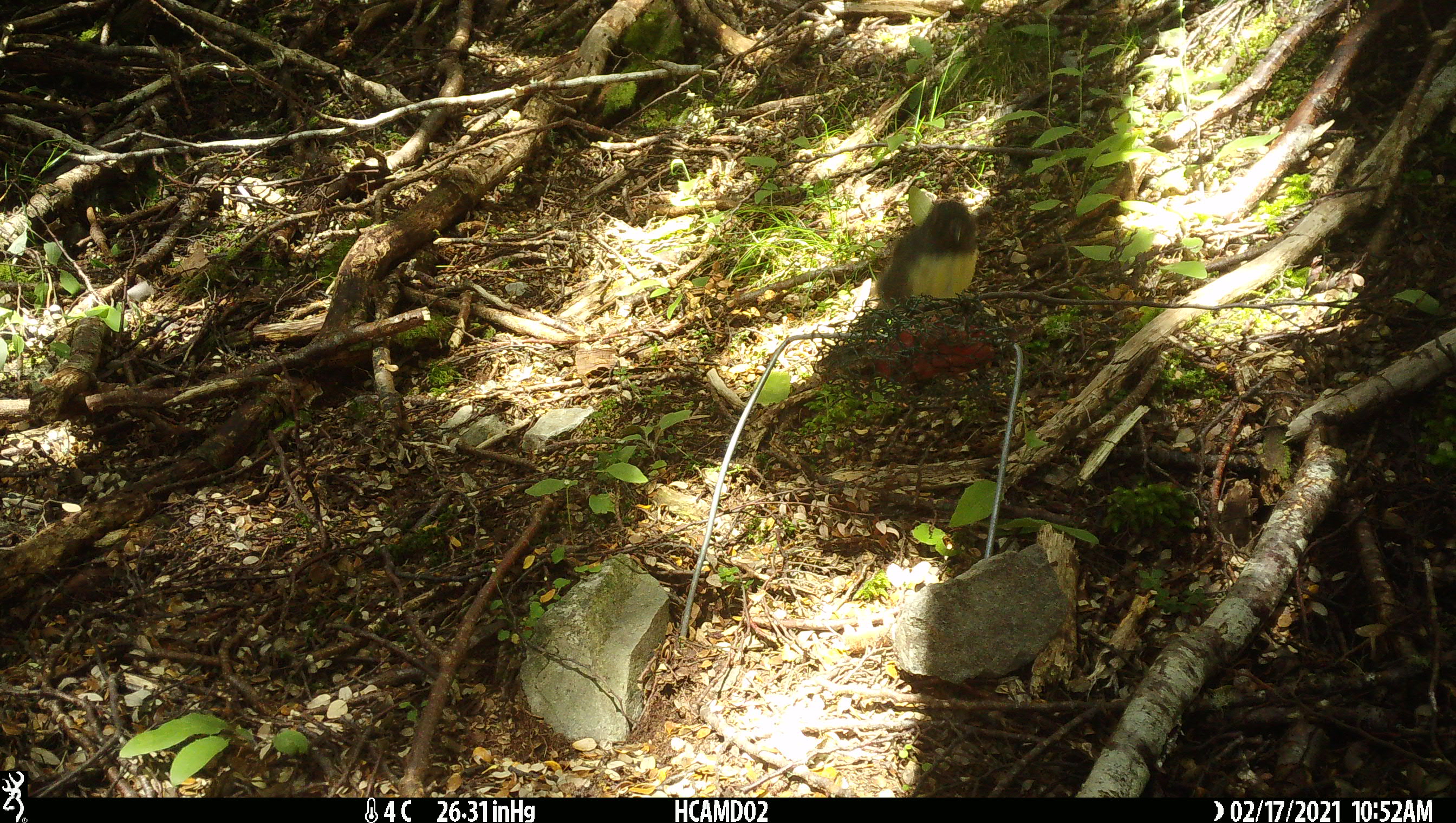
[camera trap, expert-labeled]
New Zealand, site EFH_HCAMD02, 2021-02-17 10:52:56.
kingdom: Animalia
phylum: Chordata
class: Aves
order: Passeriformes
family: Petroicidae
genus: Petroica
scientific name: Petroica australis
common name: new zealand robin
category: robin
Robin (new zealand robin) (Petroica australis).